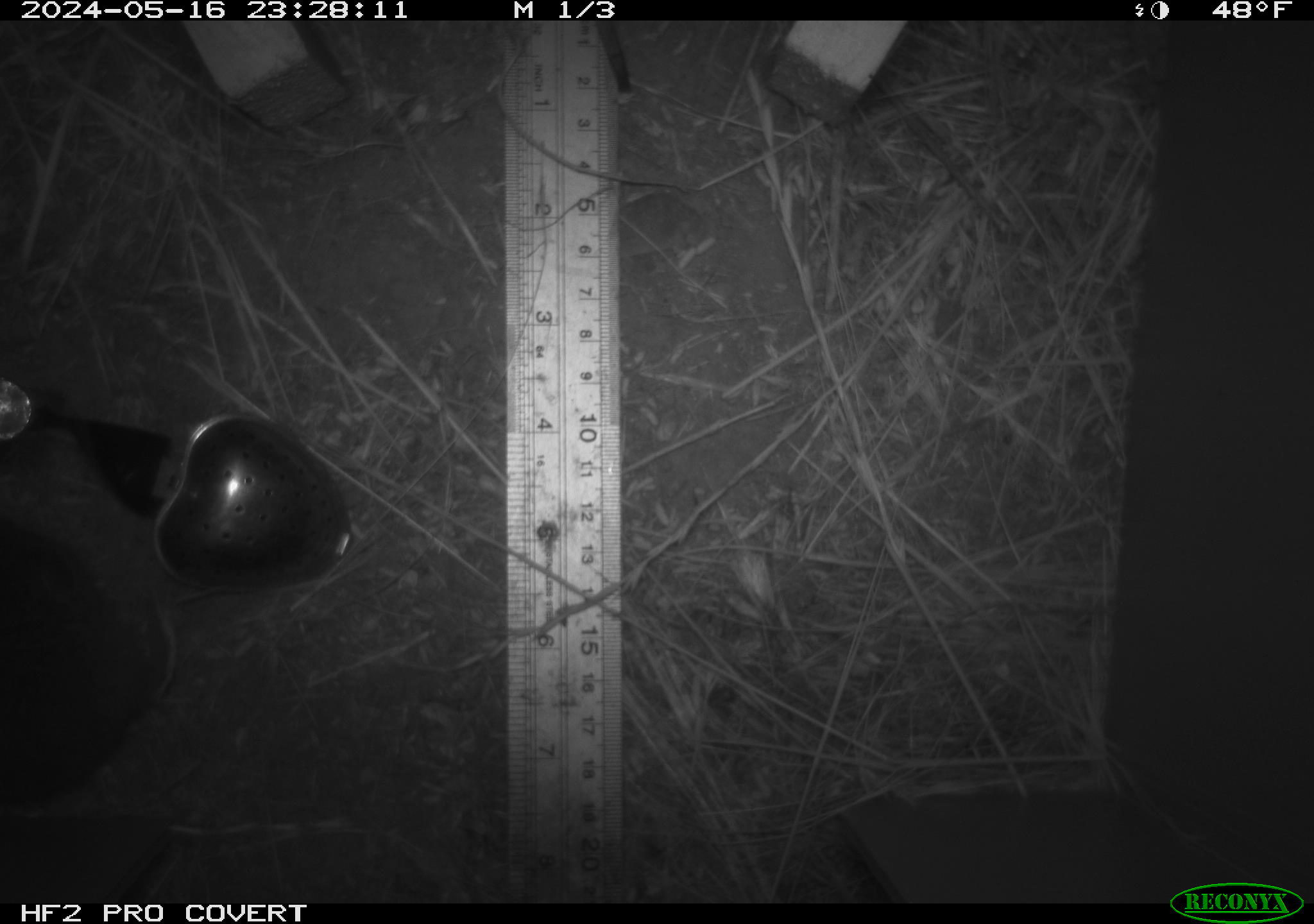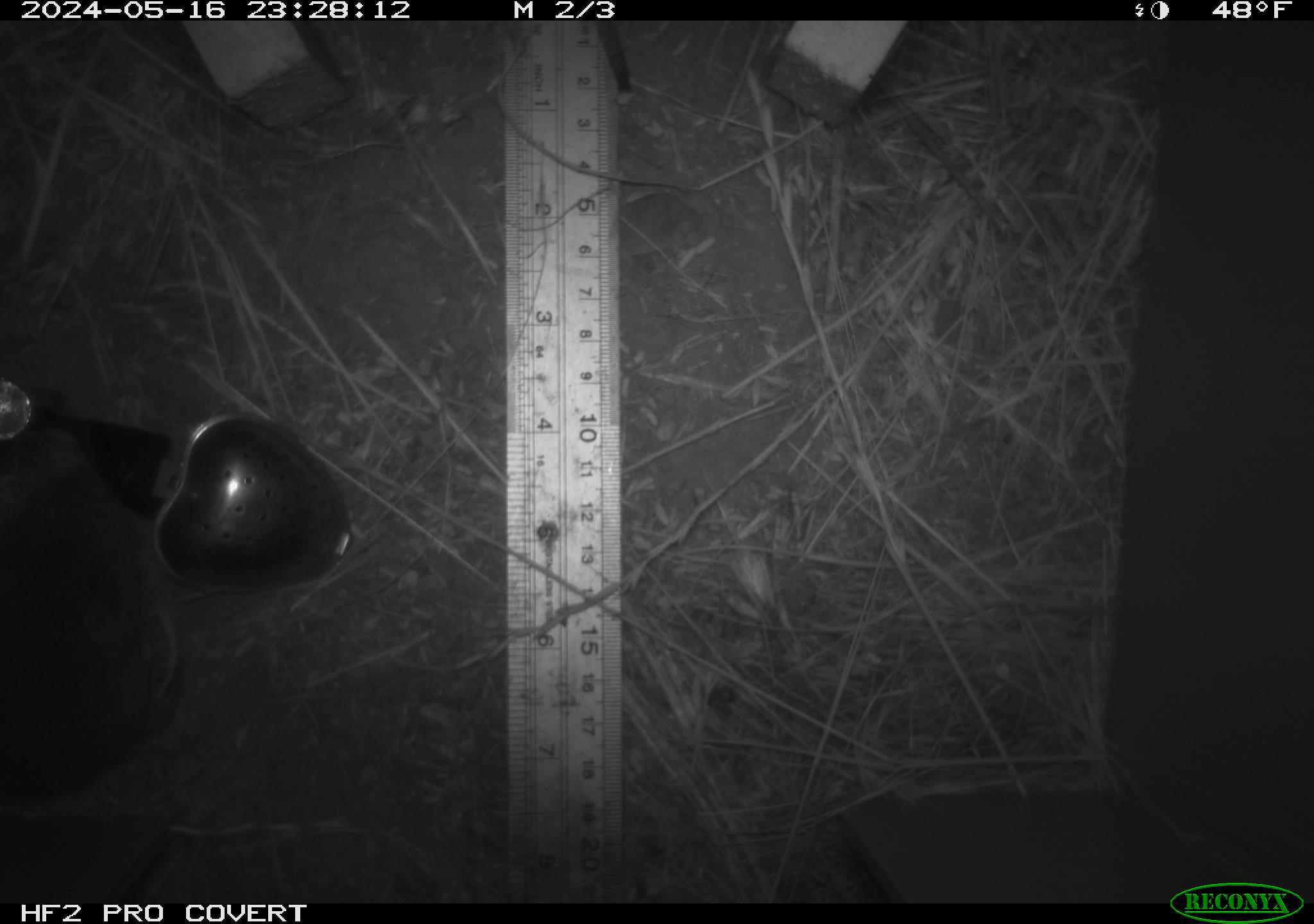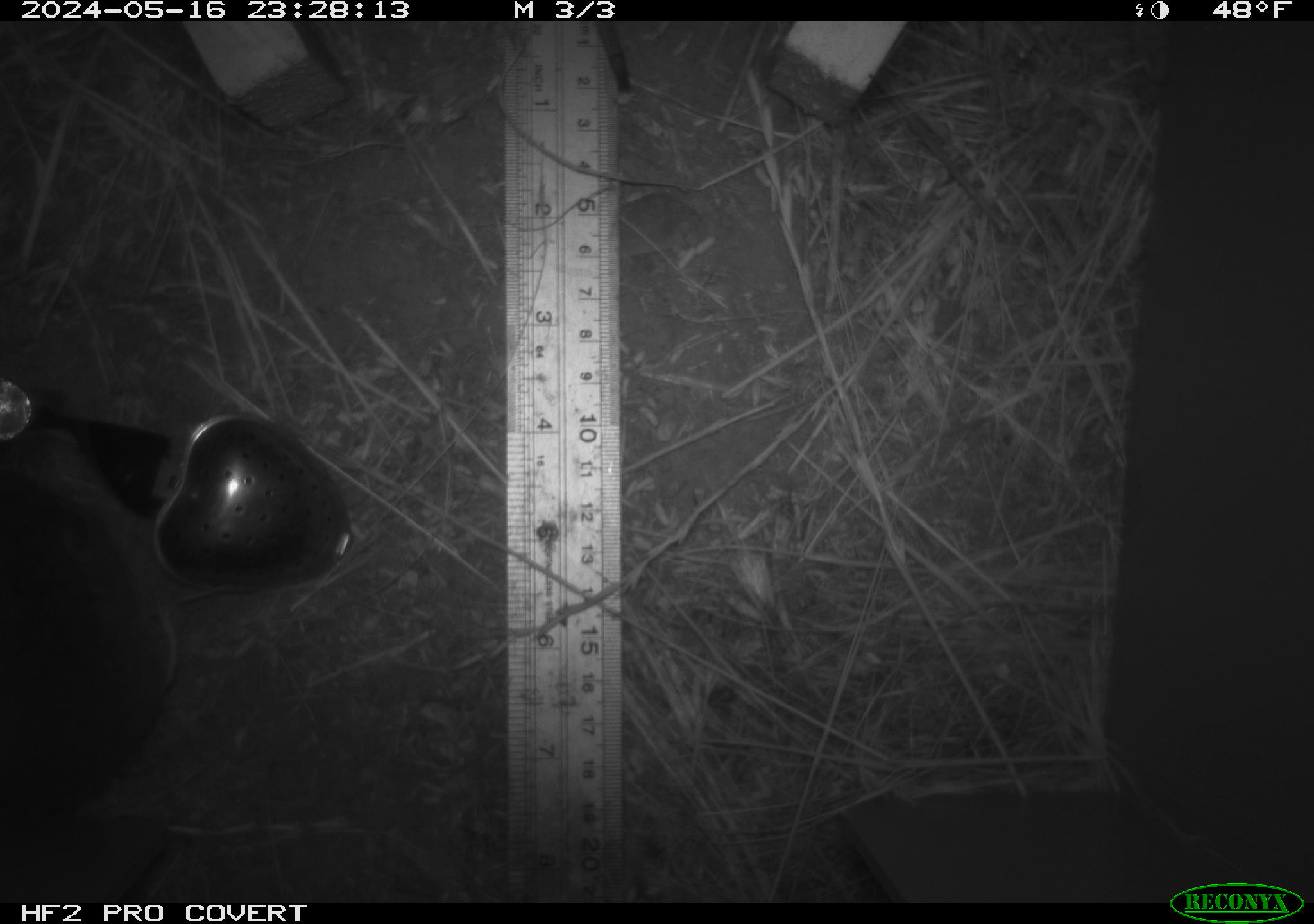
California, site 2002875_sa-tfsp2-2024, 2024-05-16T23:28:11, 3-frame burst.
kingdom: Animalia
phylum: Chordata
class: Mammalia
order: Rodentia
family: Cricetidae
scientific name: Arvicolinae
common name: voles, lemmings, and muskrats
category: arvicolinae subfamily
Arvicolinae subfamily (voles, lemmings, and muskrats) (Arvicolinae).